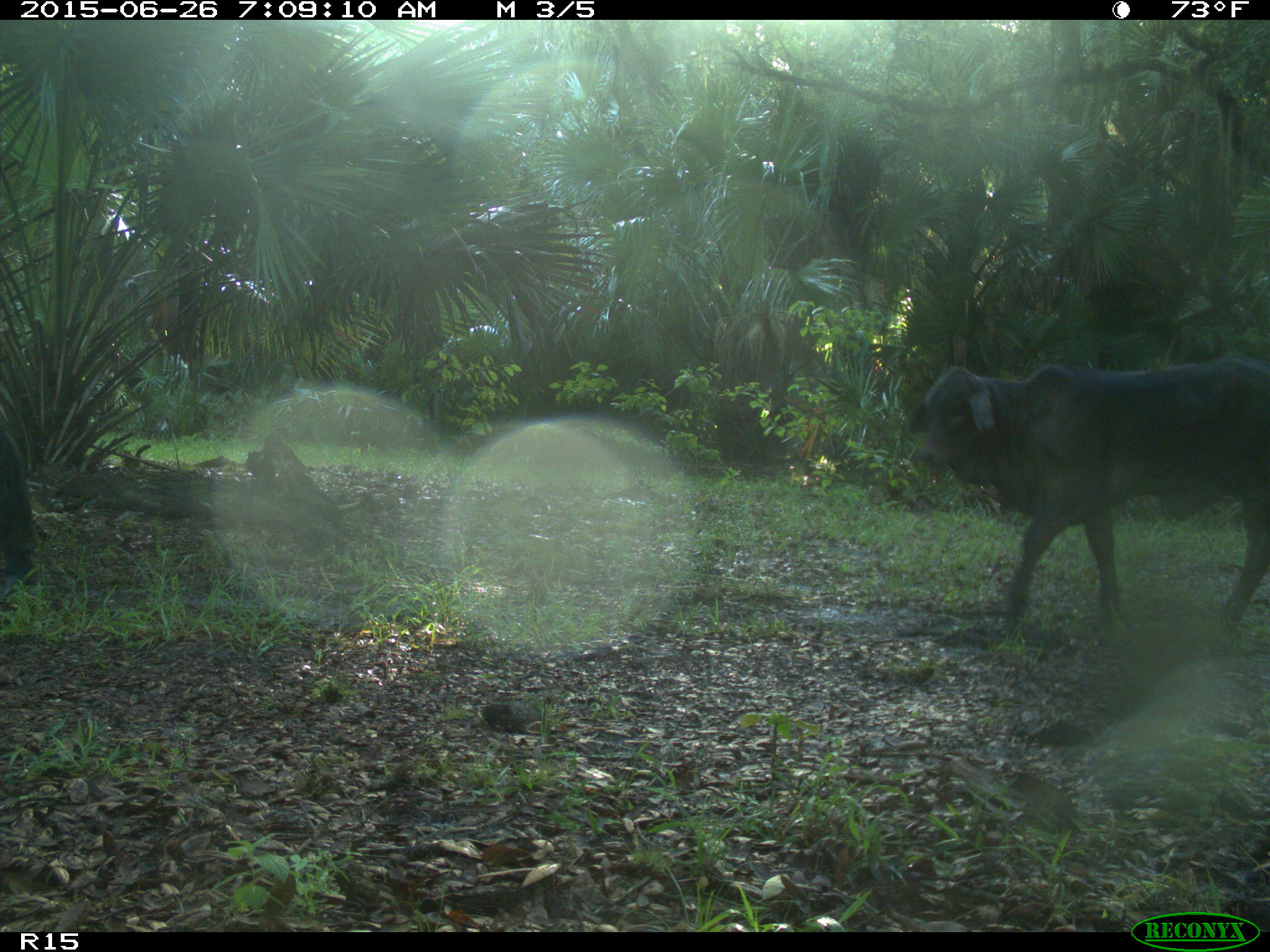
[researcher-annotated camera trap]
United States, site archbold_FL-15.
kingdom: Animalia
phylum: Chordata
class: Mammalia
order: Artiodactyla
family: Bovidae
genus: Bos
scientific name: Bos taurus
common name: domestic cow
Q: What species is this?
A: Bos taurus (domestic cow).